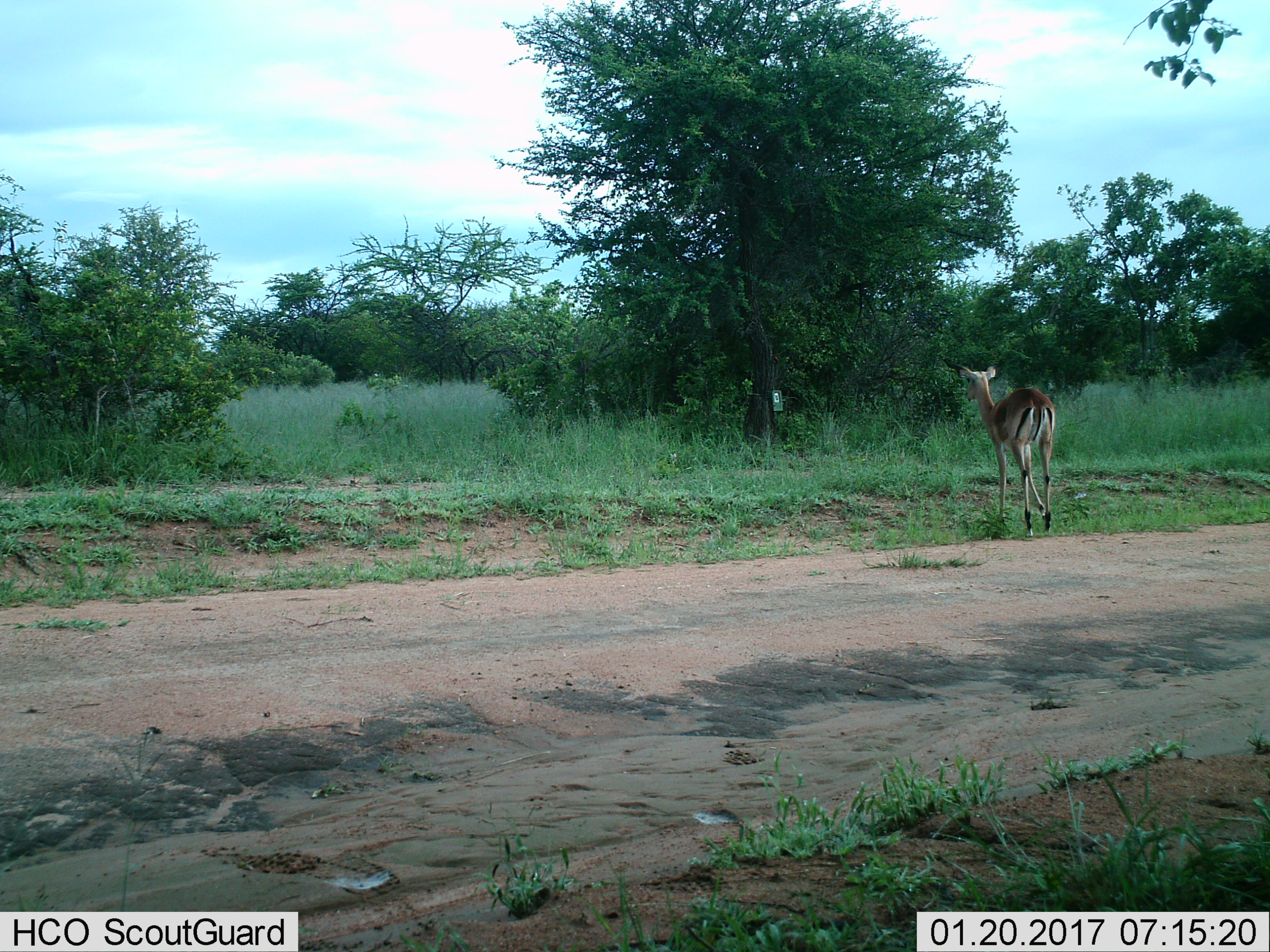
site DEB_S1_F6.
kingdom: Animalia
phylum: Chordata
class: Mammalia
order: Artiodactyla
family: Bovidae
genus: Aepyceros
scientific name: Aepyceros melampus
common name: impala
Impala (Aepyceros melampus), count 1. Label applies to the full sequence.